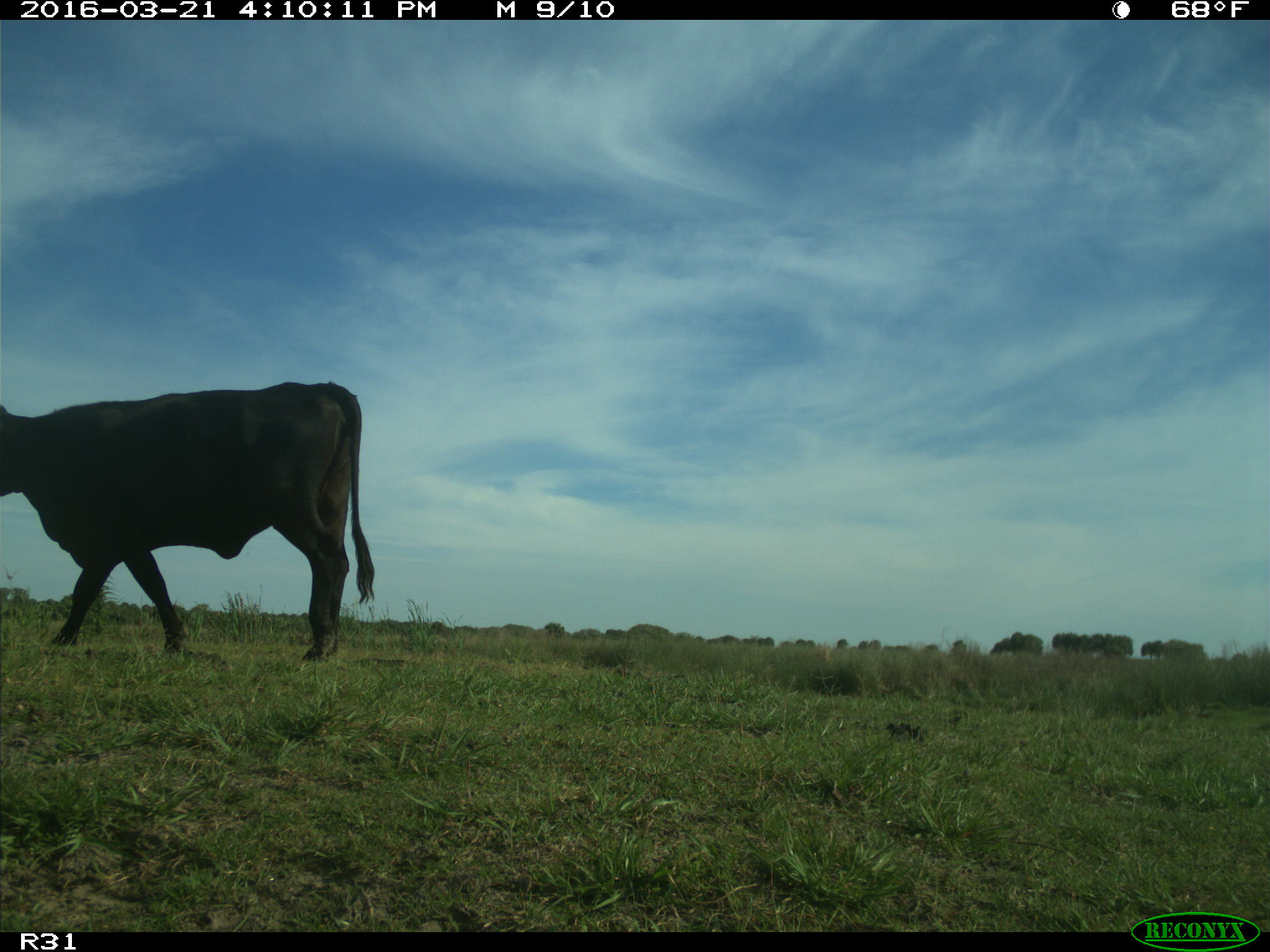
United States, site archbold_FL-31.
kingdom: Animalia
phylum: Chordata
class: Mammalia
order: Artiodactyla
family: Bovidae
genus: Bos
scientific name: Bos taurus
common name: domestic cow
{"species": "Bos taurus (domestic cow)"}